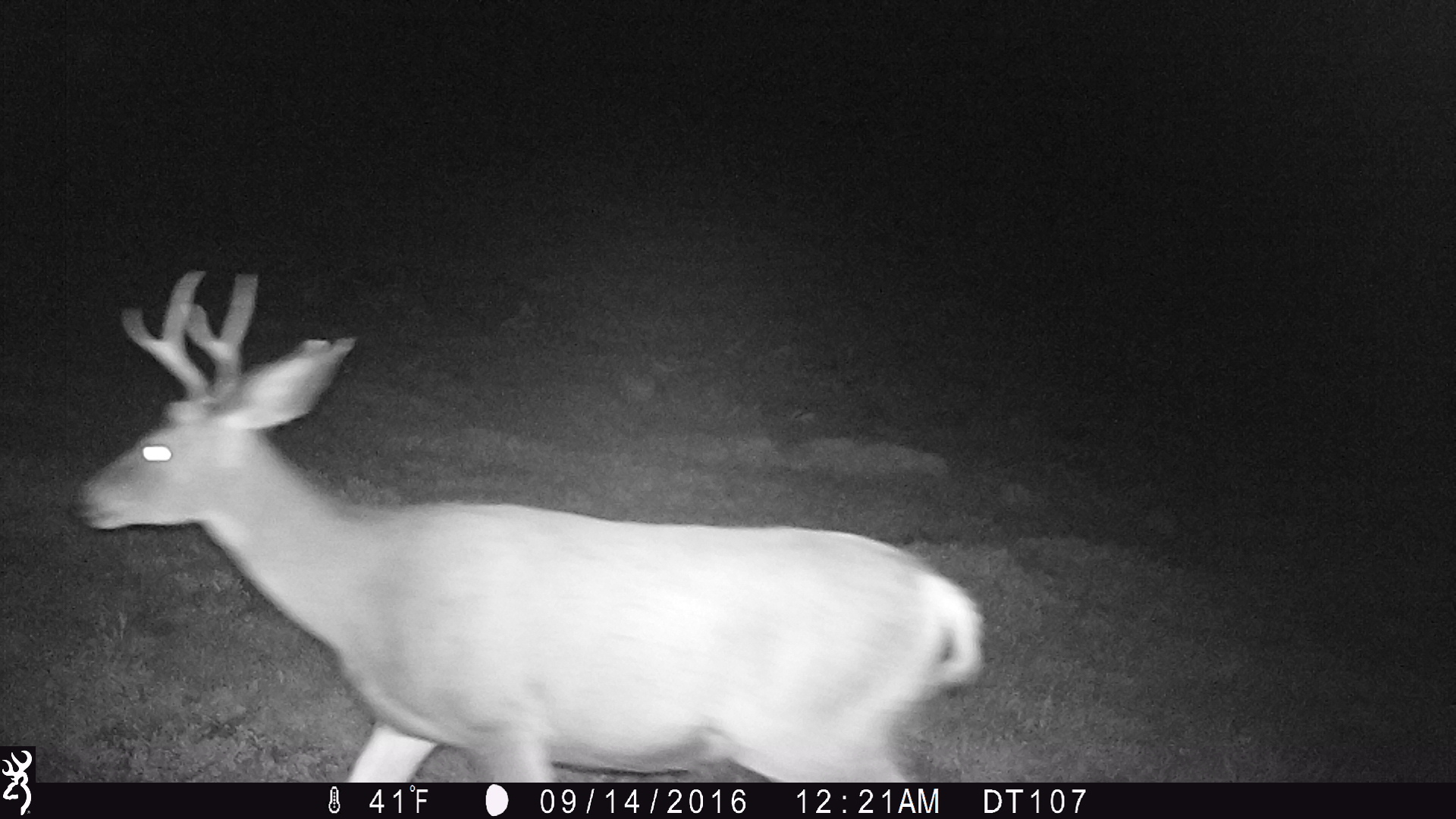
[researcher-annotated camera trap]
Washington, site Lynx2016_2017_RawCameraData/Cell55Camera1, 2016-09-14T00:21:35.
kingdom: Animalia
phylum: Chordata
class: Mammalia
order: Artiodactyla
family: Cervidae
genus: Odocoileus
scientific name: Odocoileus hemionus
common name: mule deer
Odocoileus hemionus (mule deer). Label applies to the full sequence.